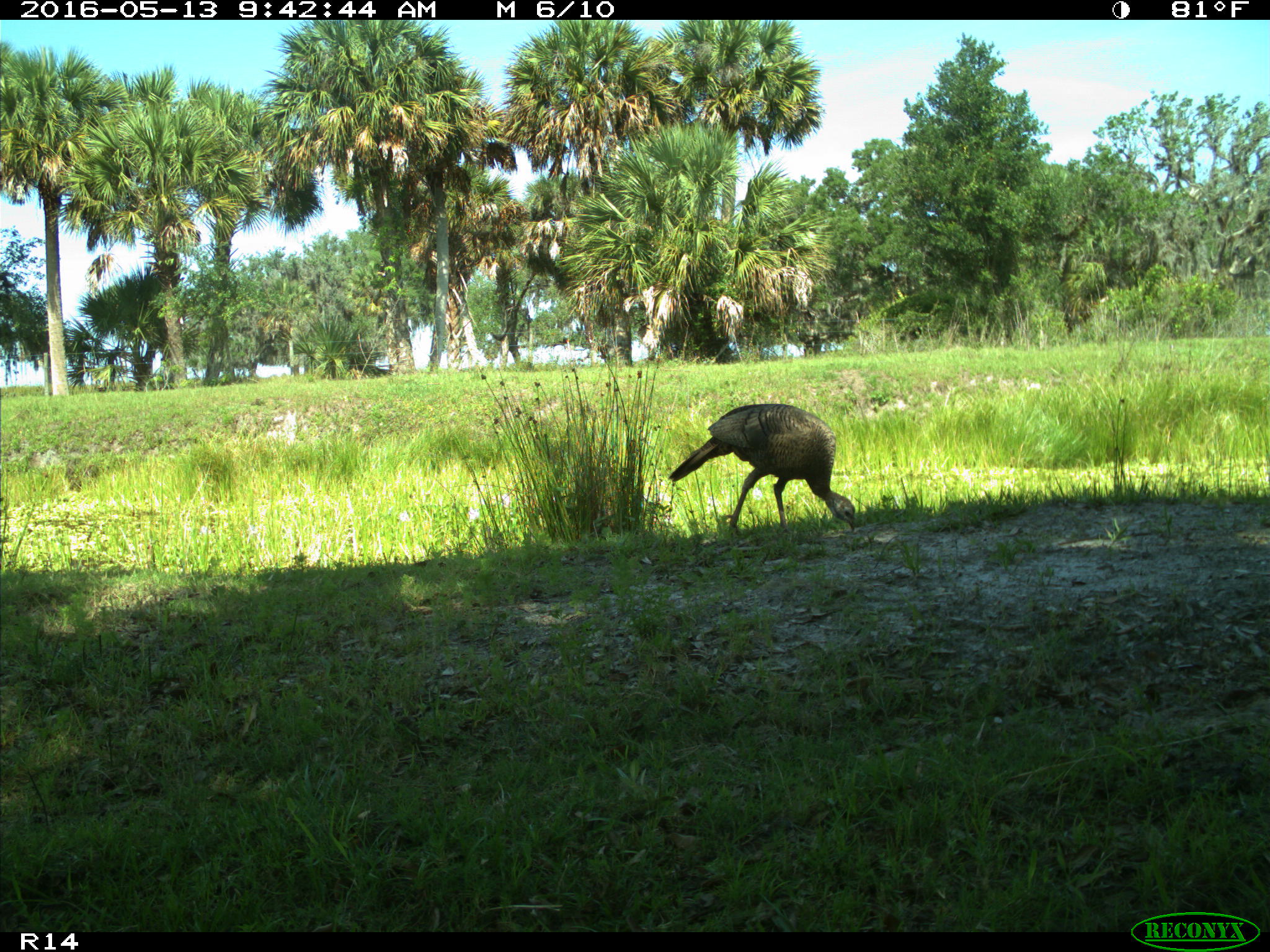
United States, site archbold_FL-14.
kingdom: Animalia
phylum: Chordata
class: Aves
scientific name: Aves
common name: birds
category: unidentified bird